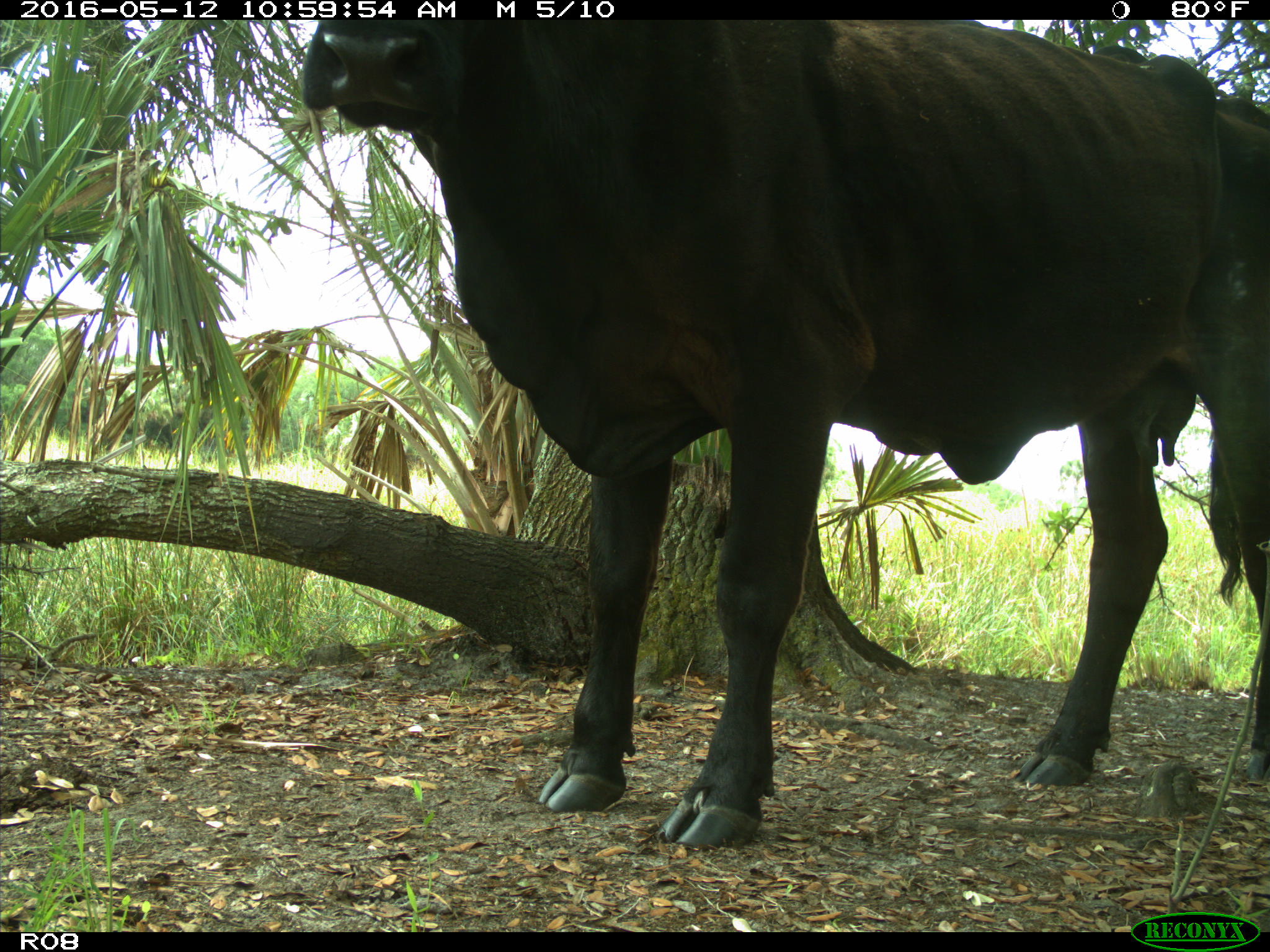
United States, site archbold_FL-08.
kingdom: Animalia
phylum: Chordata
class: Mammalia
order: Artiodactyla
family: Bovidae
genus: Bos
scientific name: Bos taurus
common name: domestic cow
Bos taurus (domestic cow).